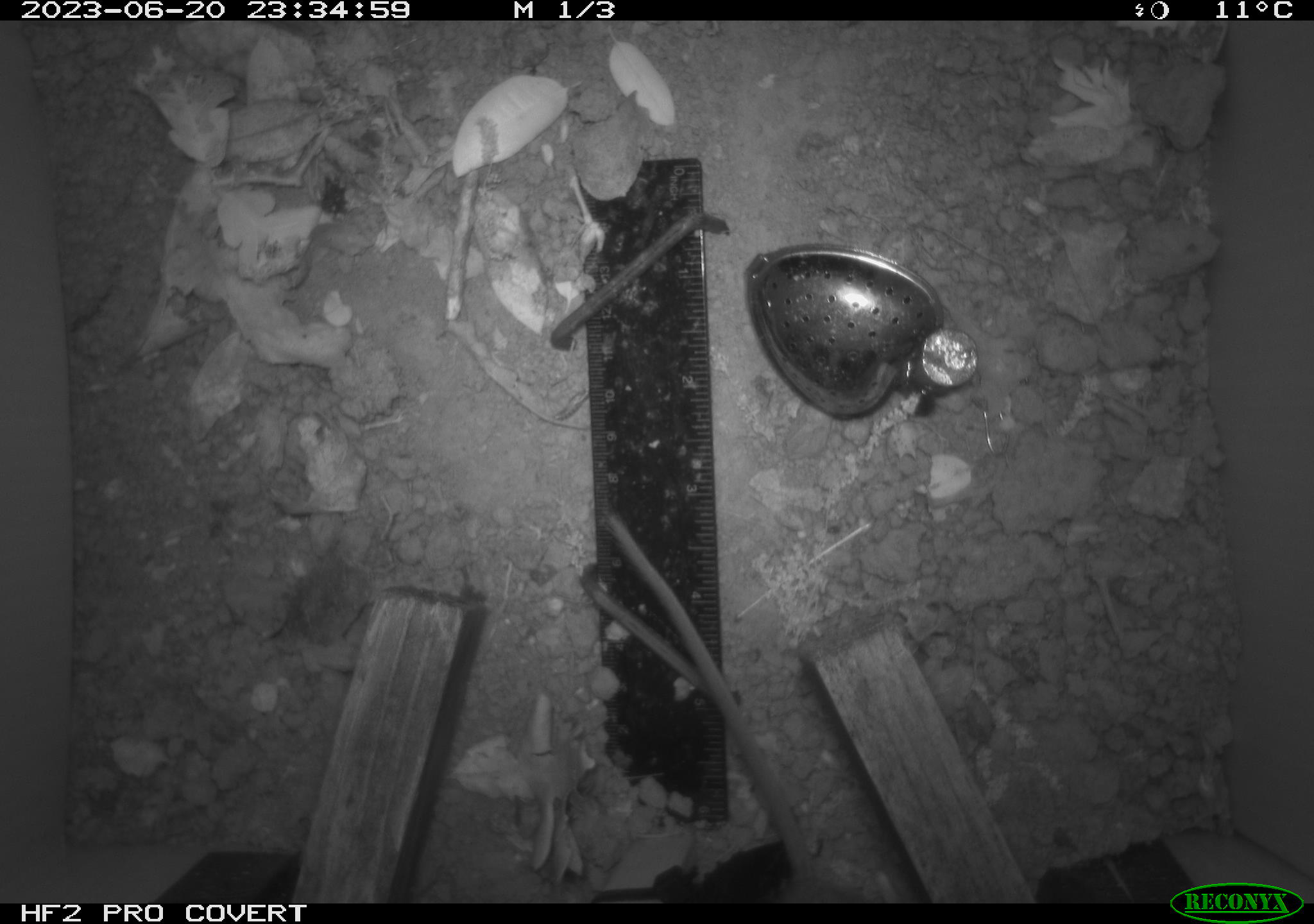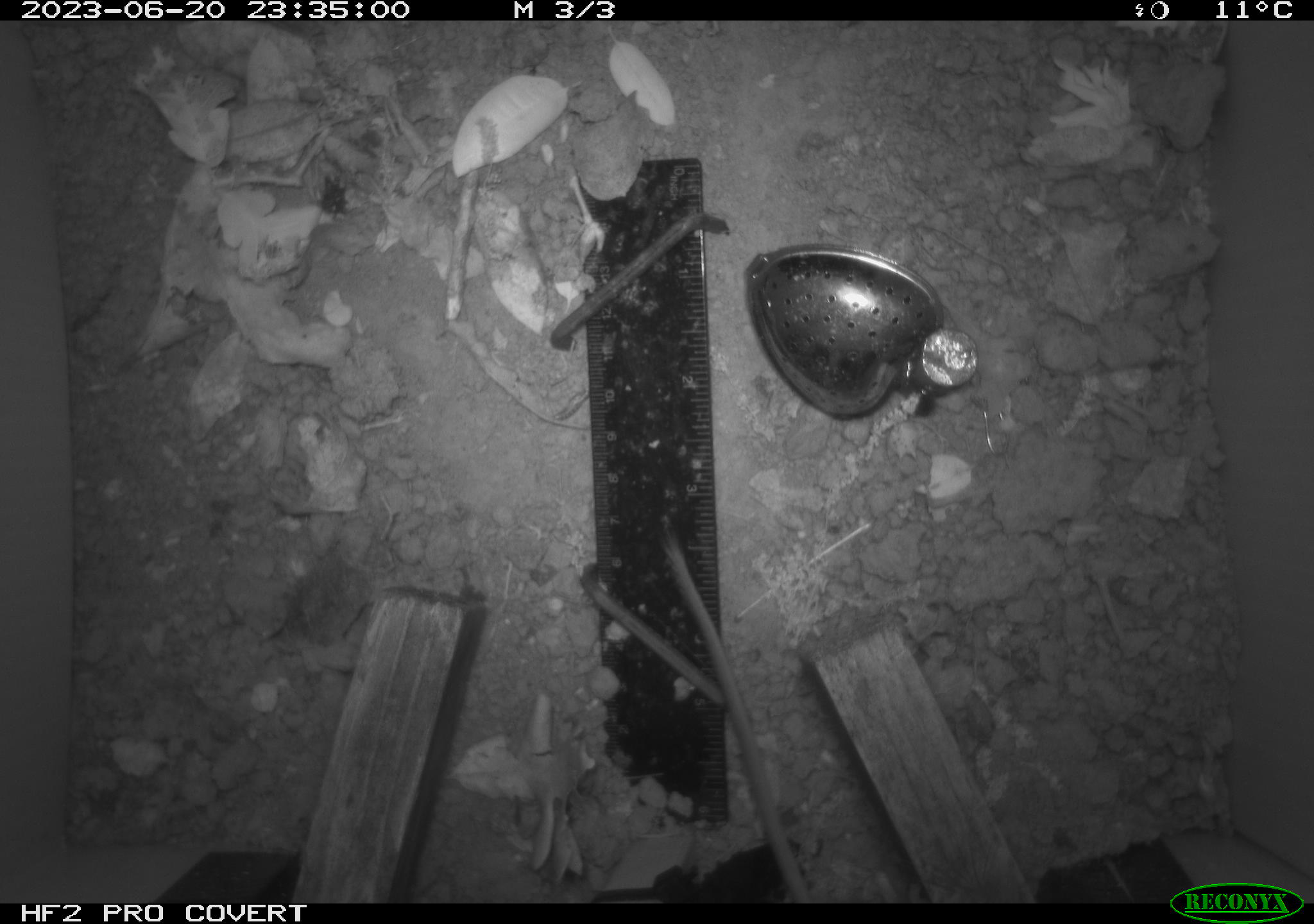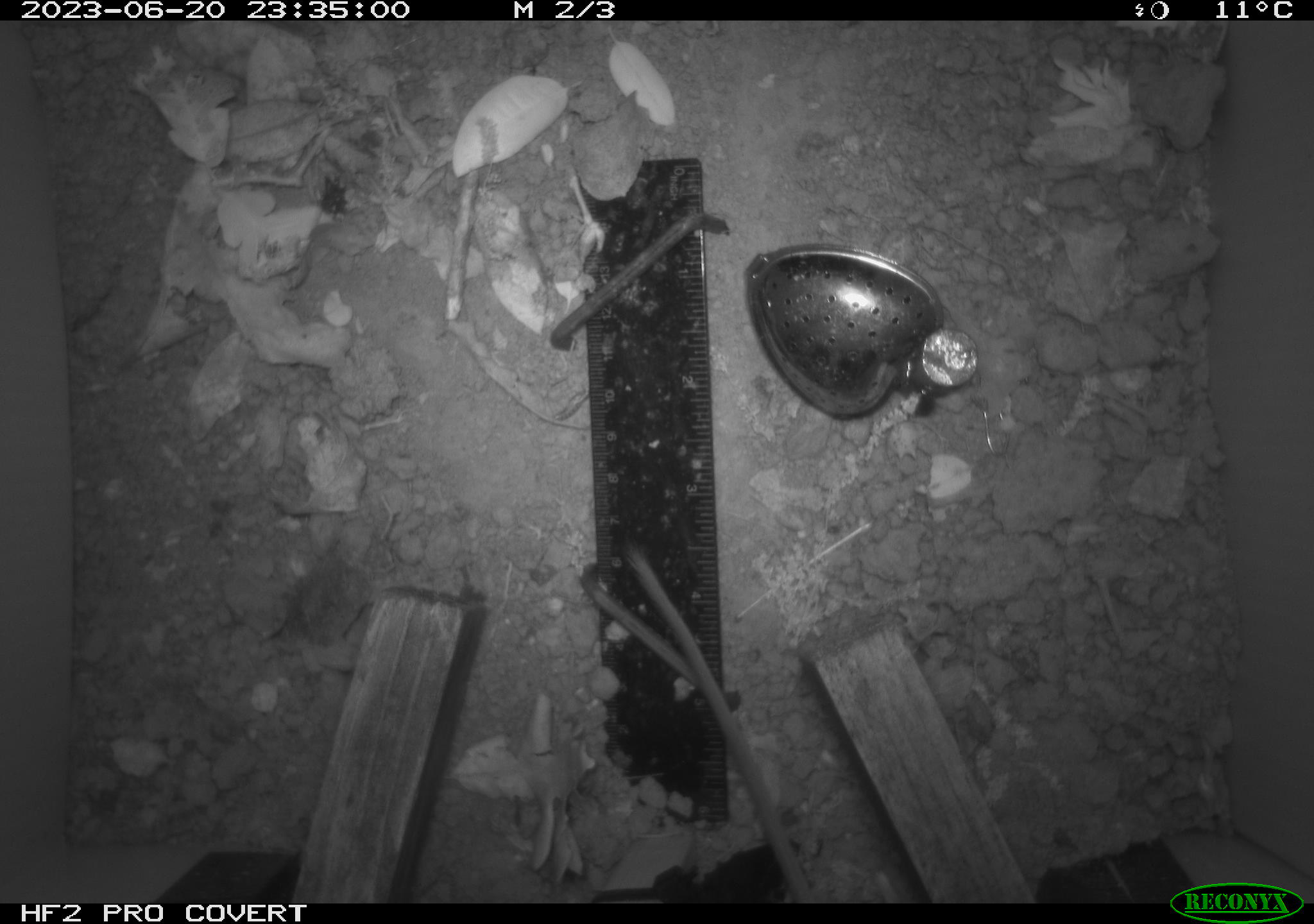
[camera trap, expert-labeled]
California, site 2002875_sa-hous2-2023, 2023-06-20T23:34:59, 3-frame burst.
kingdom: Animalia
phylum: Chordata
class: Mammalia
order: Rodentia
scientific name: Rodentia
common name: mouse species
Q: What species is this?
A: Mouse species (Rodentia).